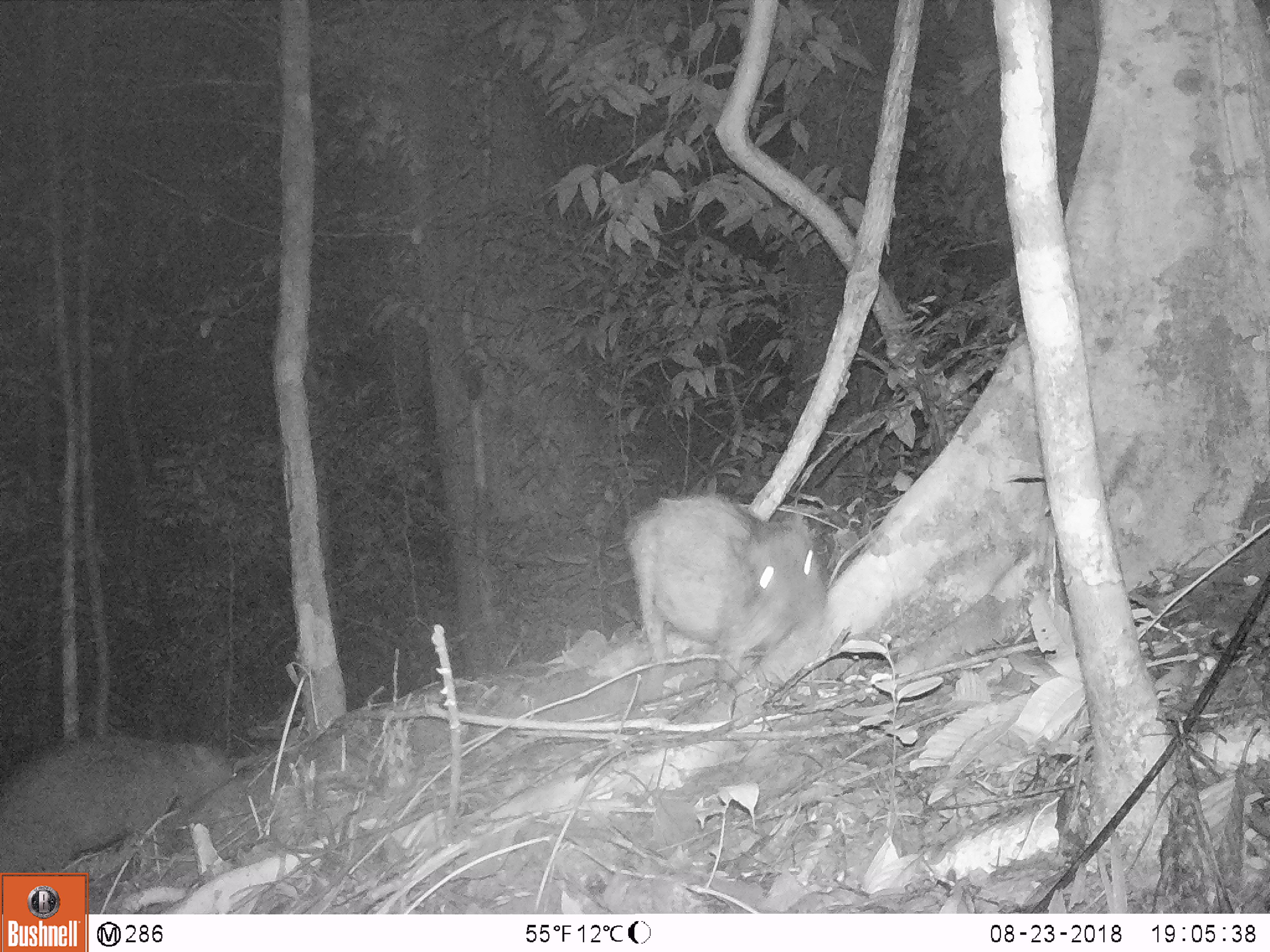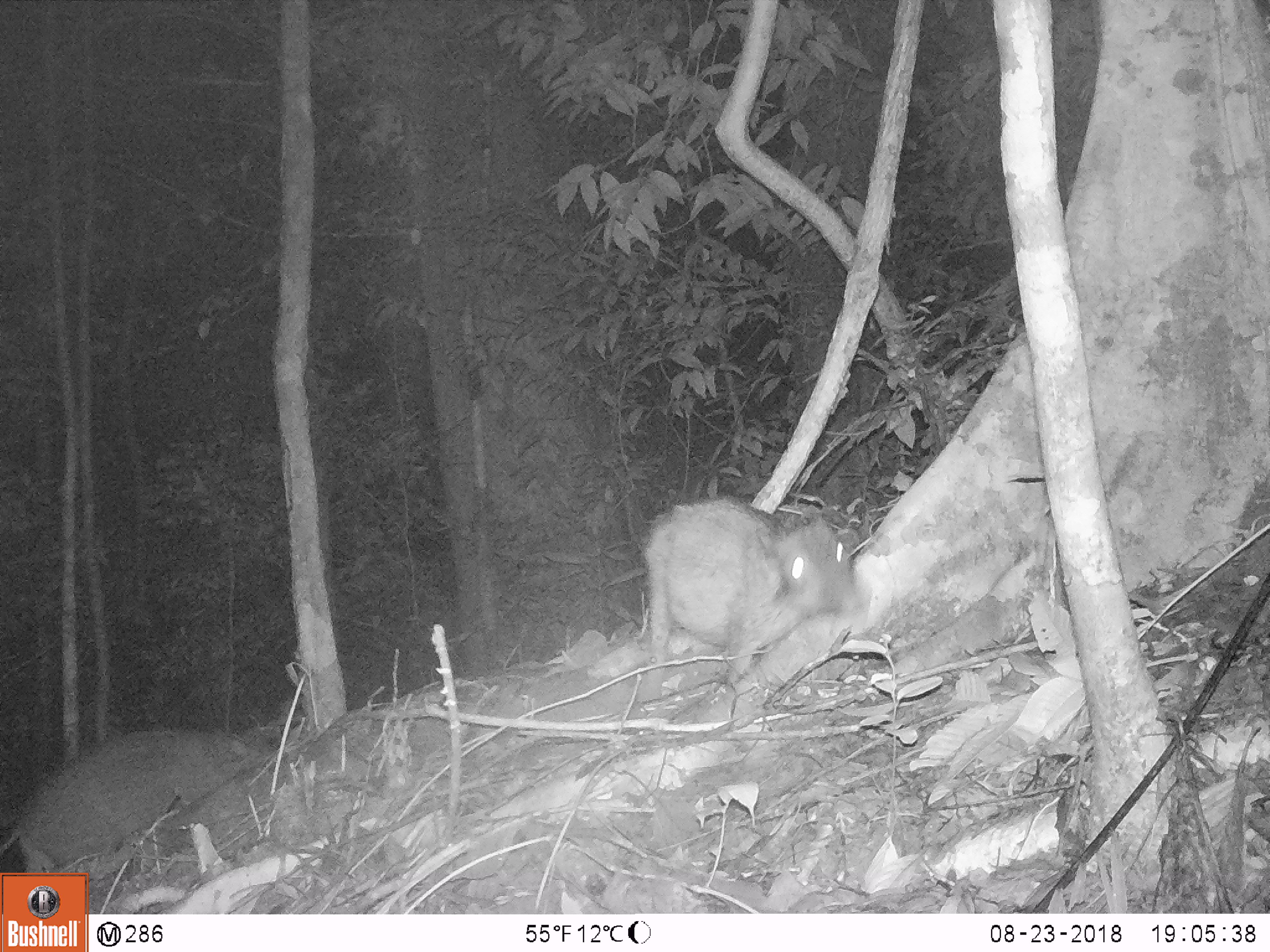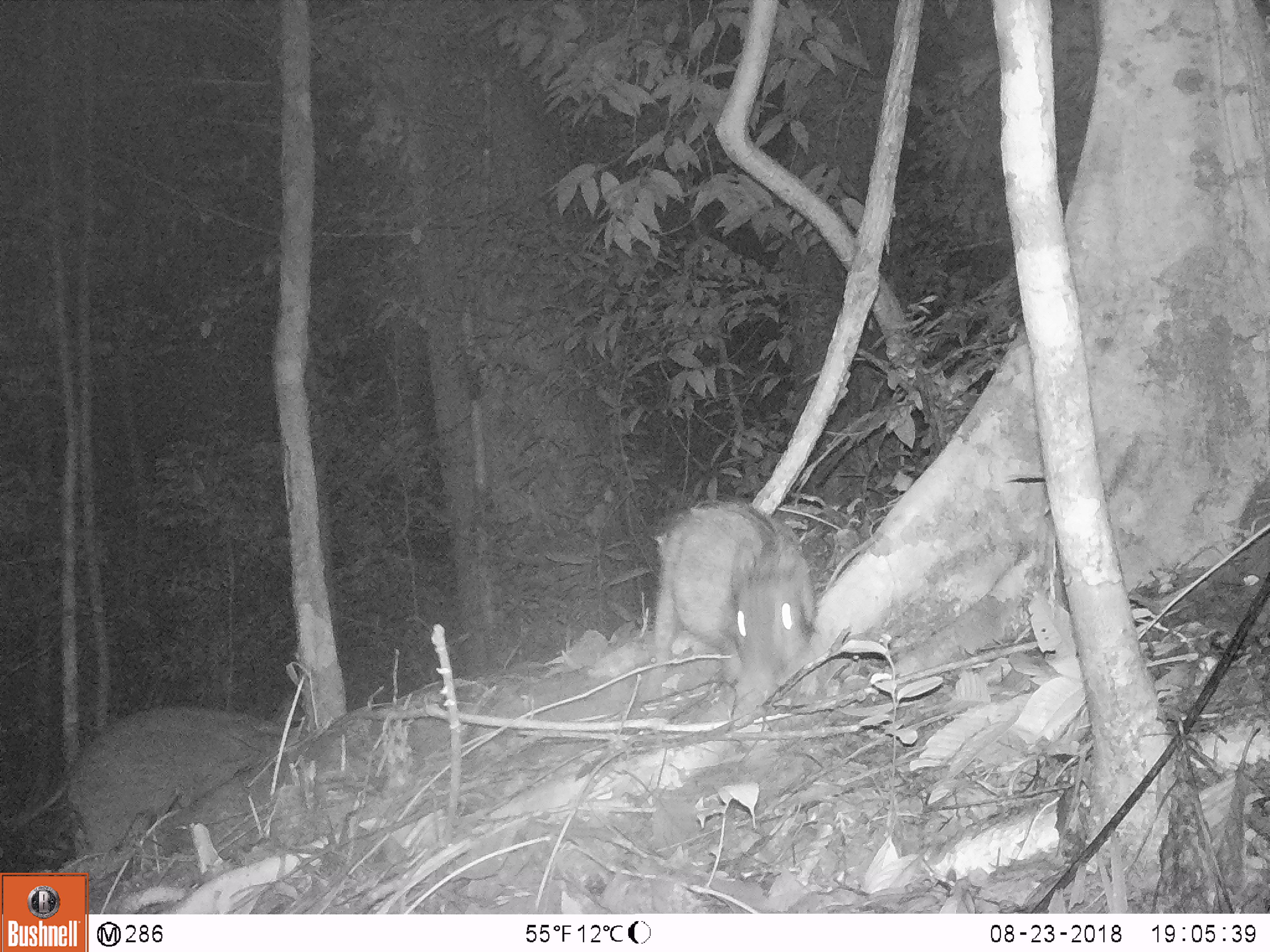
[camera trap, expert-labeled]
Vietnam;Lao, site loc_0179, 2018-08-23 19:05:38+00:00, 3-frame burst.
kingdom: Animalia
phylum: Chordata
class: Mammalia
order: Artiodactyla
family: Suidae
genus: Sus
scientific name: Sus scrofa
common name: eurasian wild pig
Eurasian wild pig (Sus scrofa). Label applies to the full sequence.